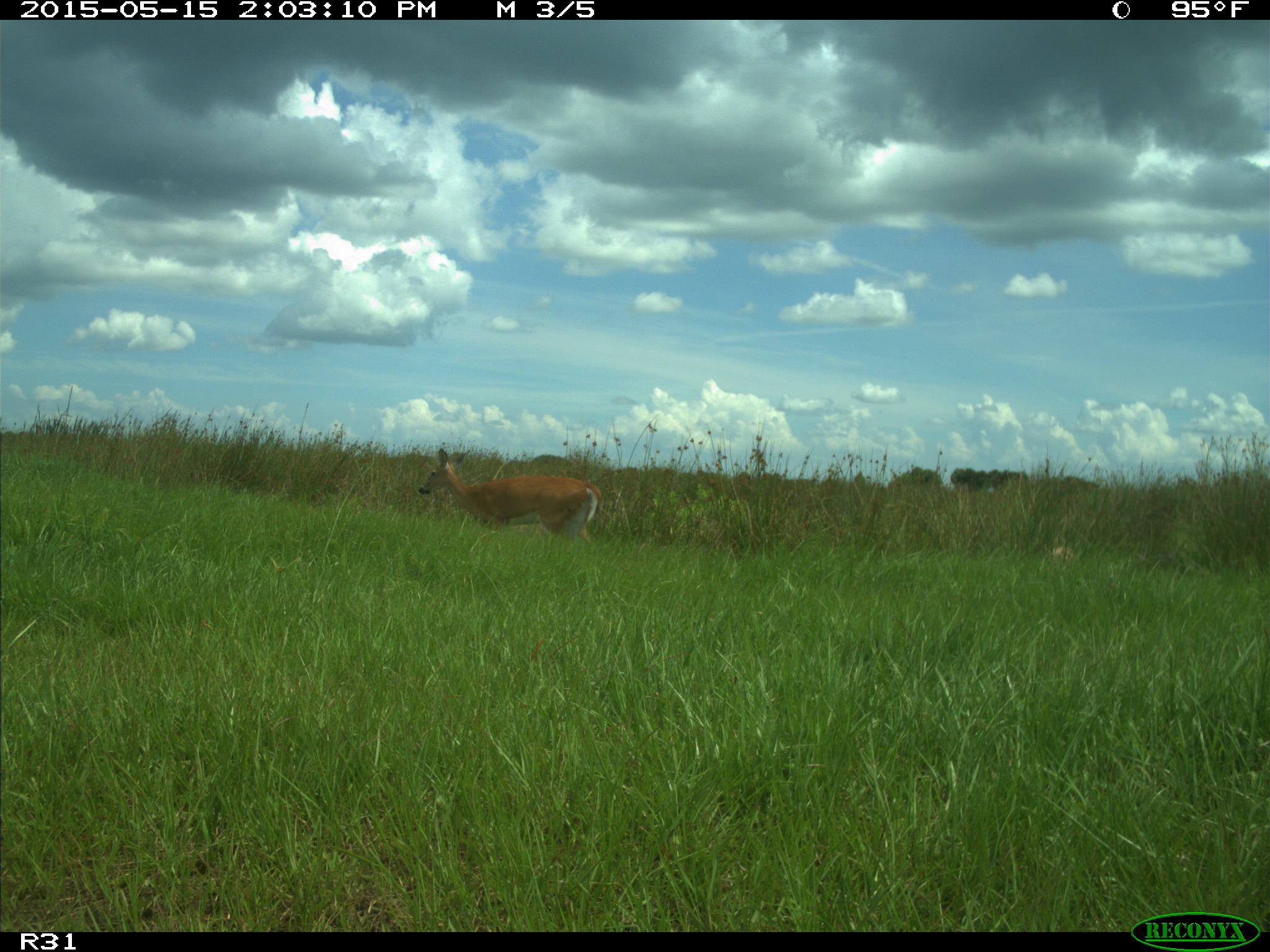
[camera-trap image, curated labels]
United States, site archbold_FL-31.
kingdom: Animalia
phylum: Chordata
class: Mammalia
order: Artiodactyla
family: Cervidae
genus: Odocoileus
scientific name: Odocoileus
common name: deer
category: unidentified deer